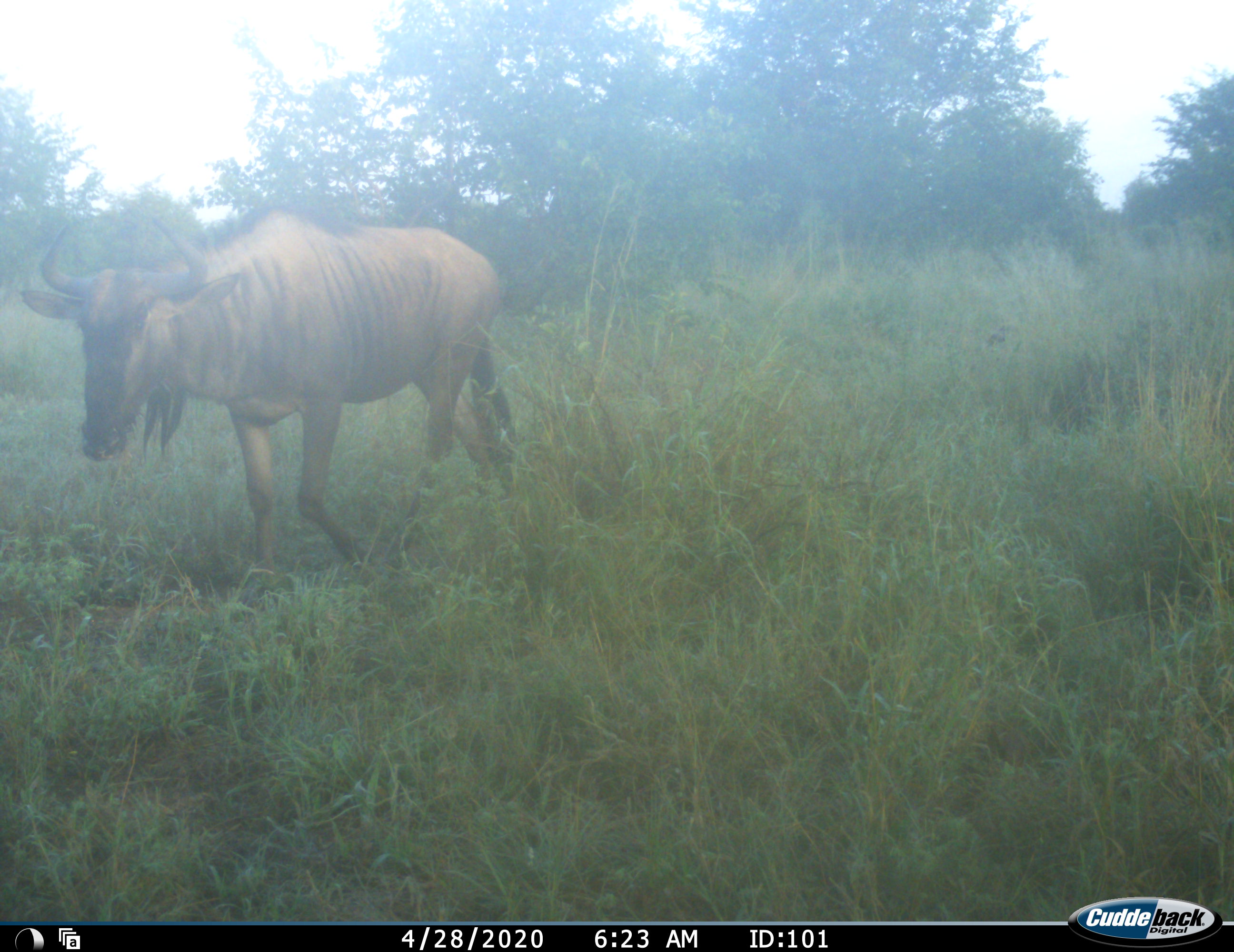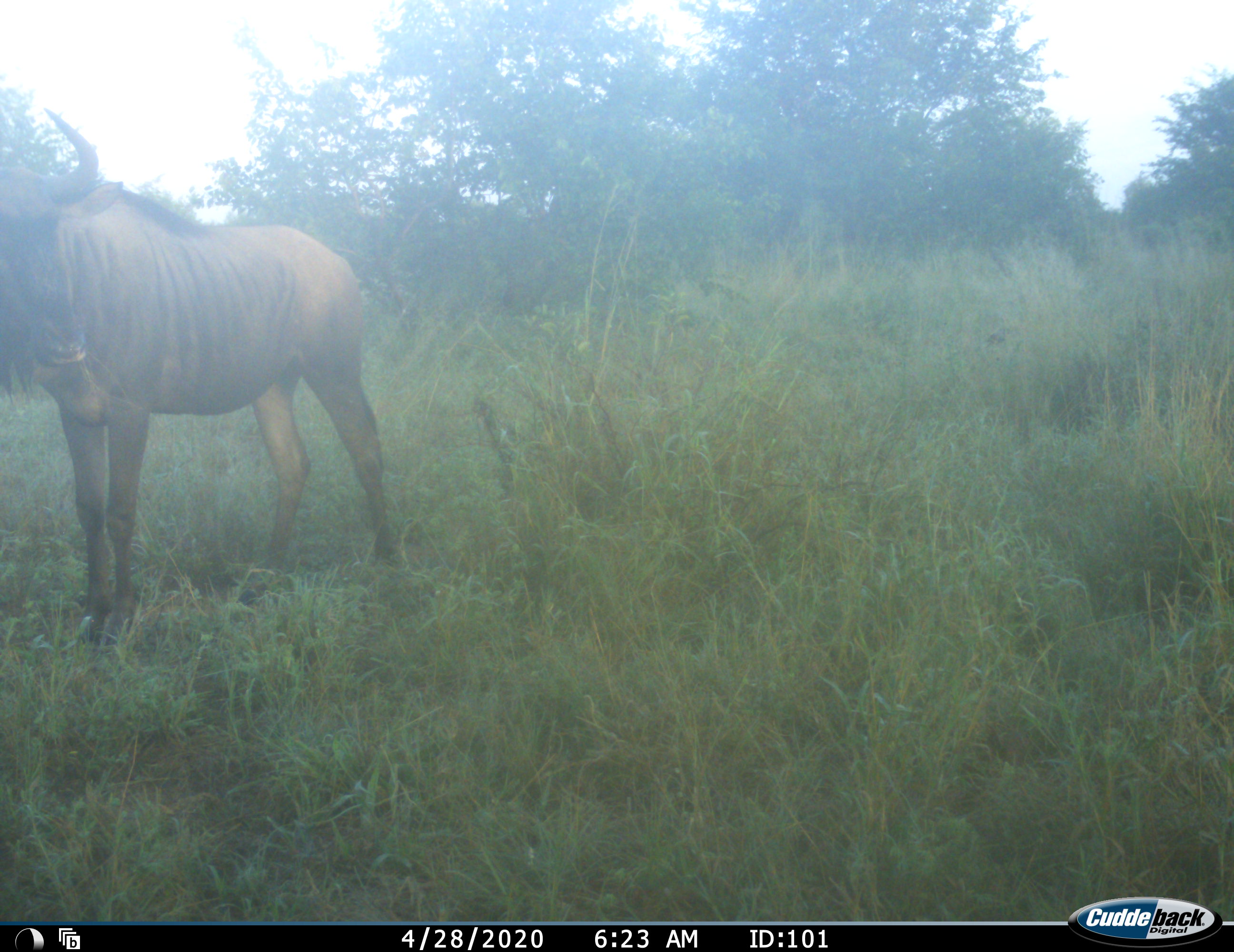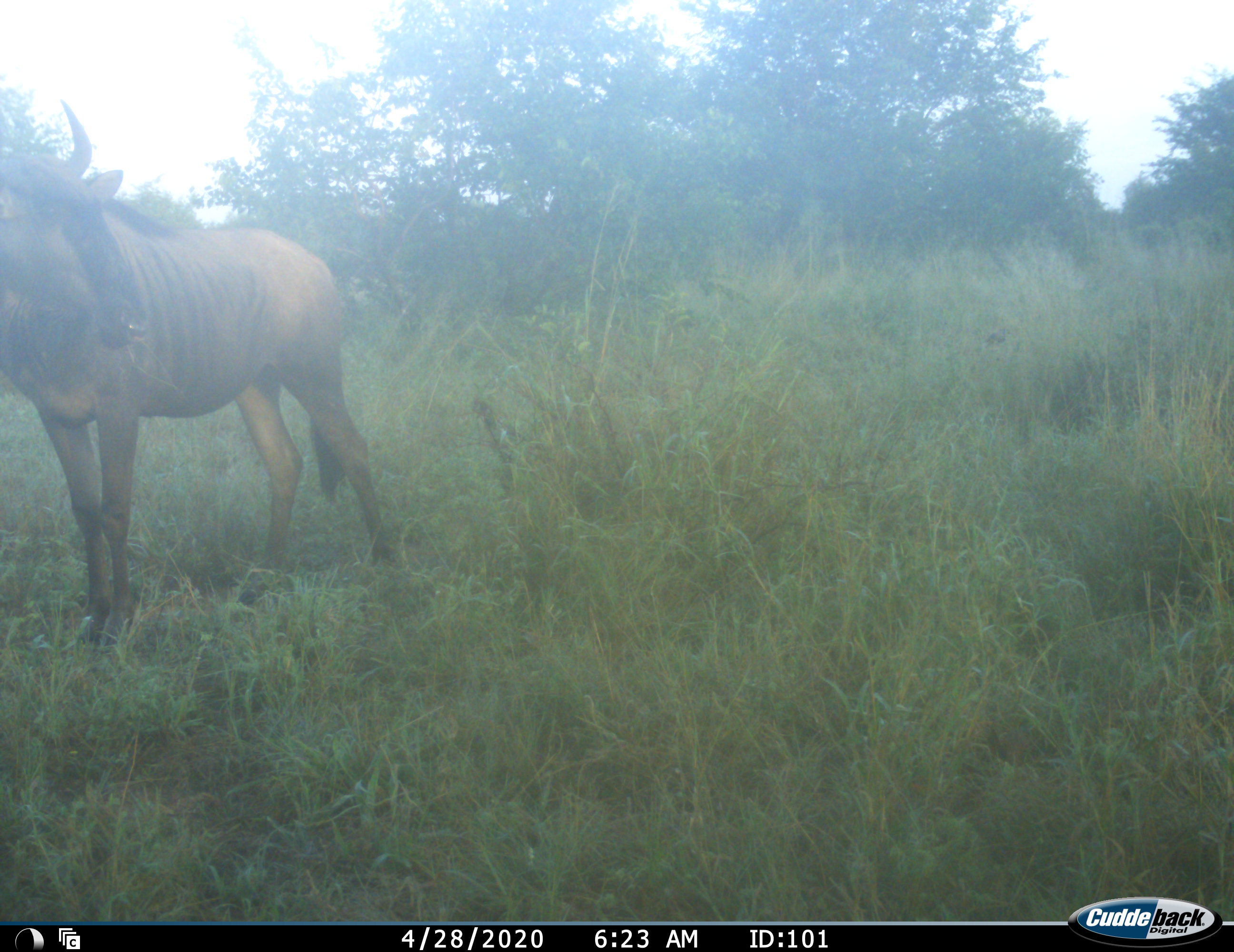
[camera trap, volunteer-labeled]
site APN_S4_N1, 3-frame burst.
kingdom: Animalia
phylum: Chordata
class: Mammalia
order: Artiodactyla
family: Bovidae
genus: Connochaetes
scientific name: Connochaetes taurinus taurinus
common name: blue wildebeest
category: wildebeestblue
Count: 1.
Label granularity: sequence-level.